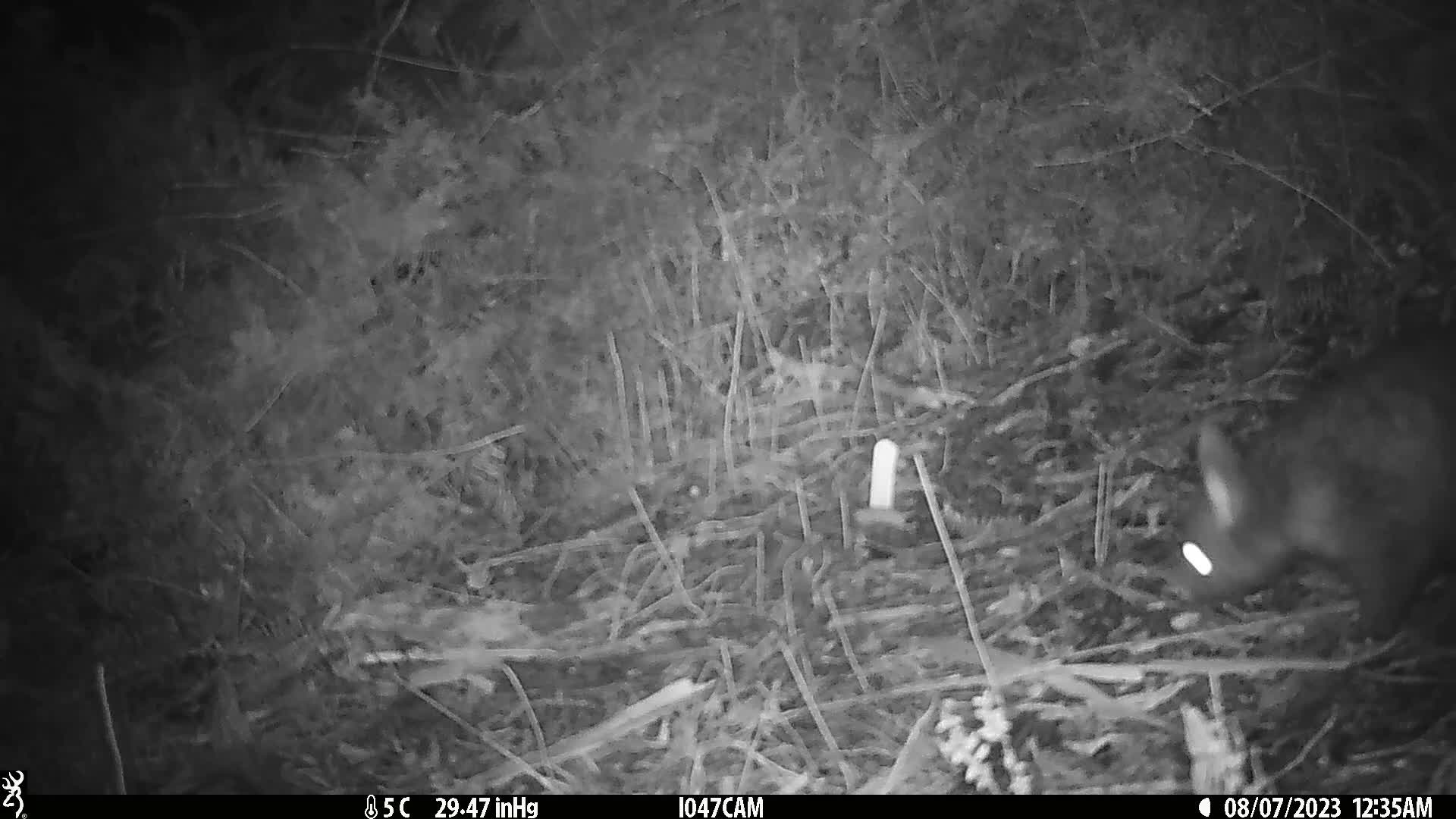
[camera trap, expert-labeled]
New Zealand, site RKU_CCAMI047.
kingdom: Animalia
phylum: Chordata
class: Mammalia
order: Diprotodontia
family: Phalangeridae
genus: Trichosurus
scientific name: Trichosurus vulpecula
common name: common brushtail possum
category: possum